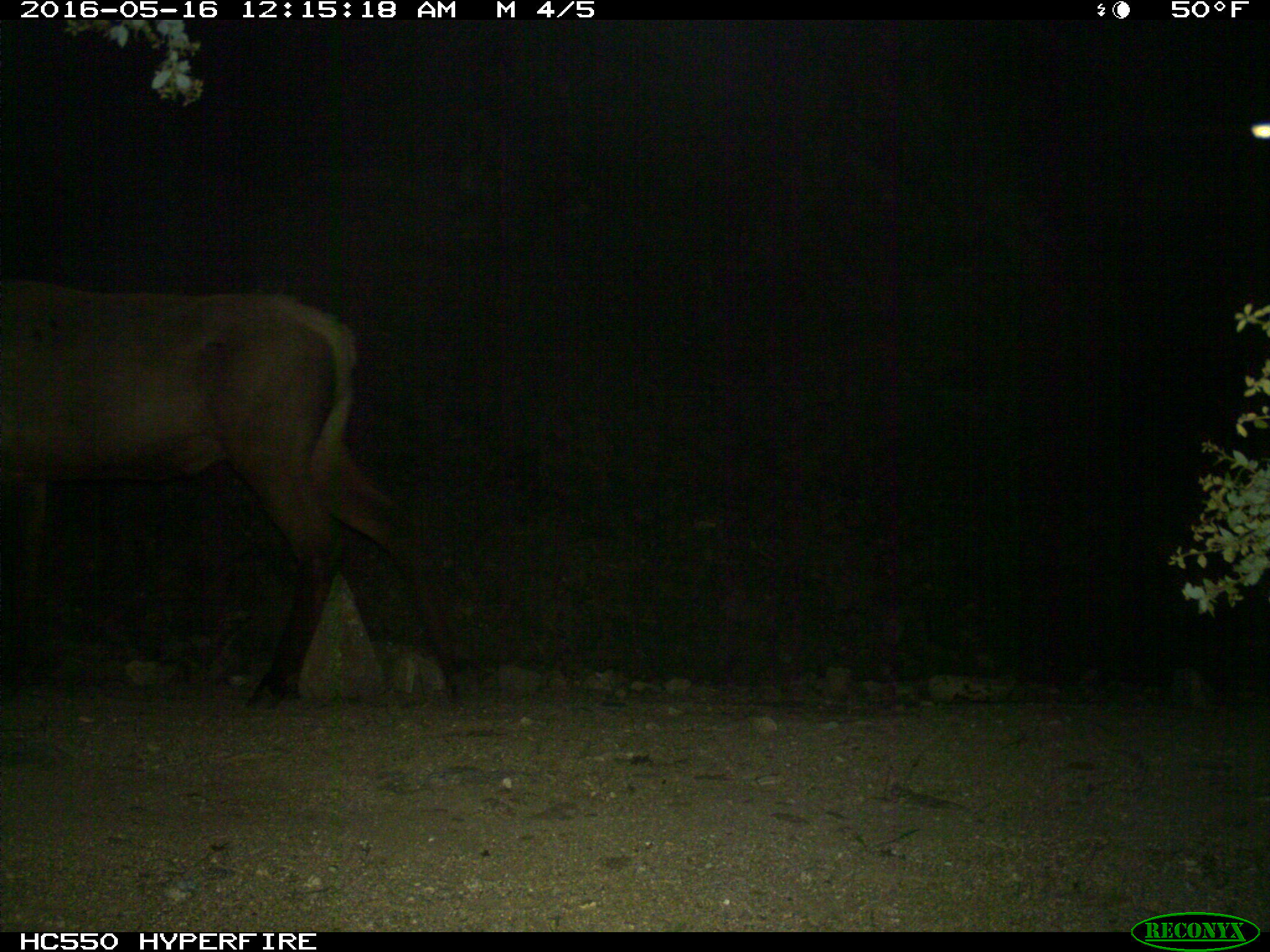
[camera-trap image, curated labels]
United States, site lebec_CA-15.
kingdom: Animalia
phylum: Chordata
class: Mammalia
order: Artiodactyla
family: Cervidae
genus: Cervus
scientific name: Cervus canadensis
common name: elk